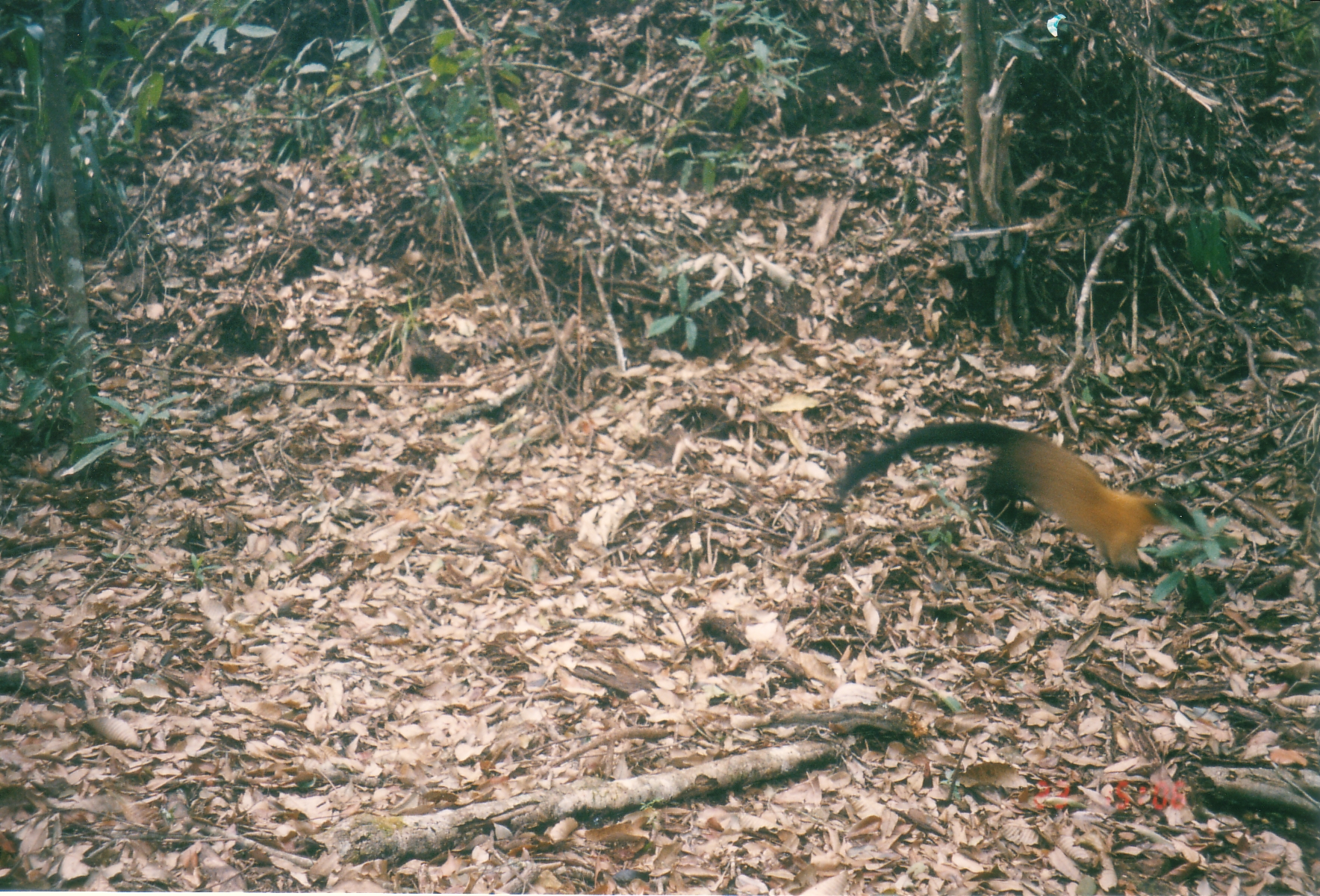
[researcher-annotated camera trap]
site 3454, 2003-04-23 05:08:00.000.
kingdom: Animalia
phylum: Chordata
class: Mammalia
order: Carnivora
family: Mustelidae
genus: Martes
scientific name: Martes flavigula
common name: yellow-throated marten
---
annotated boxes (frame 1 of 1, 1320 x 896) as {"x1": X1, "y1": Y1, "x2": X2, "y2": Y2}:
martes flavigula: {"x1": 836, "y1": 420, "x2": 1177, "y2": 577}